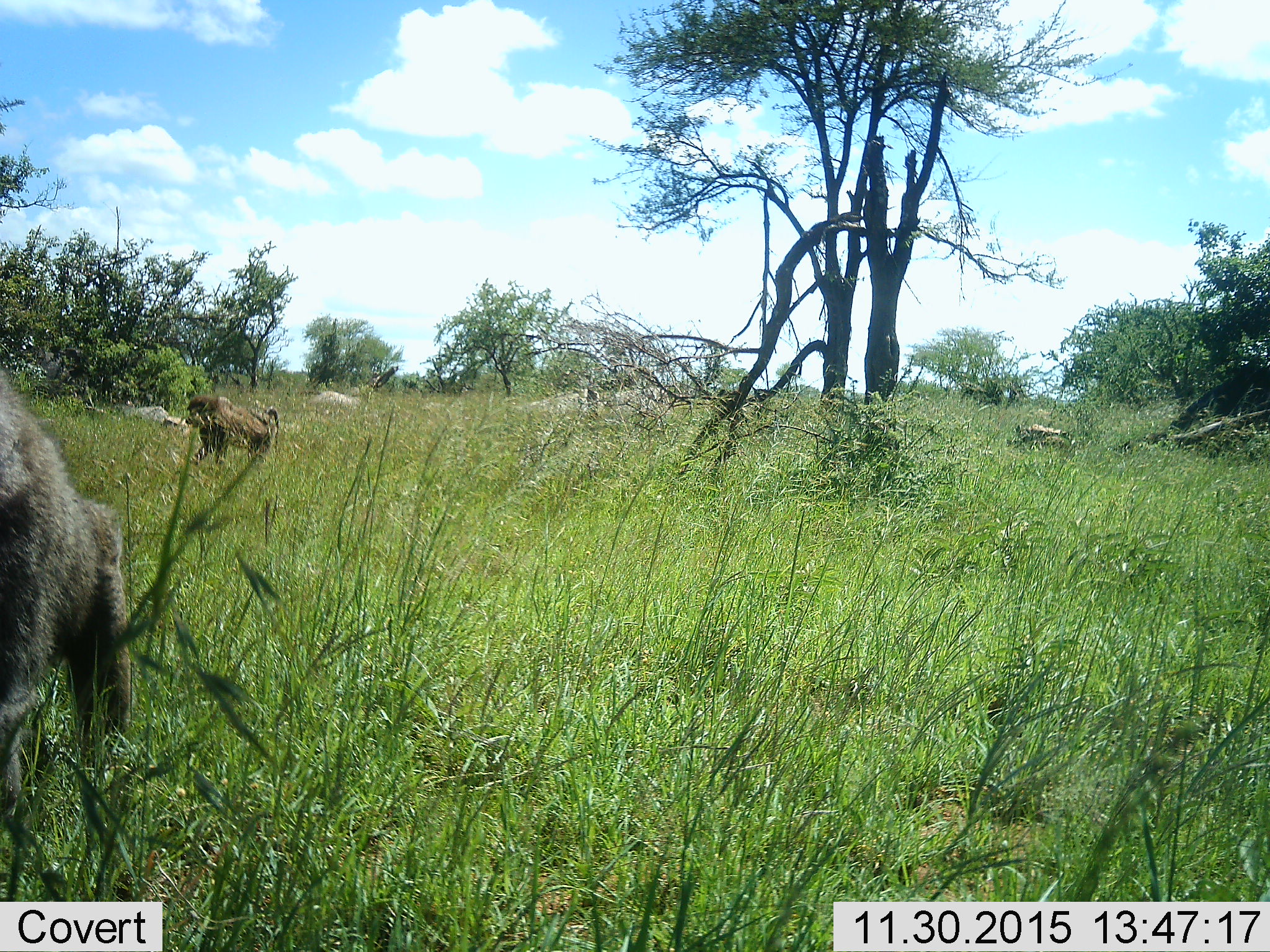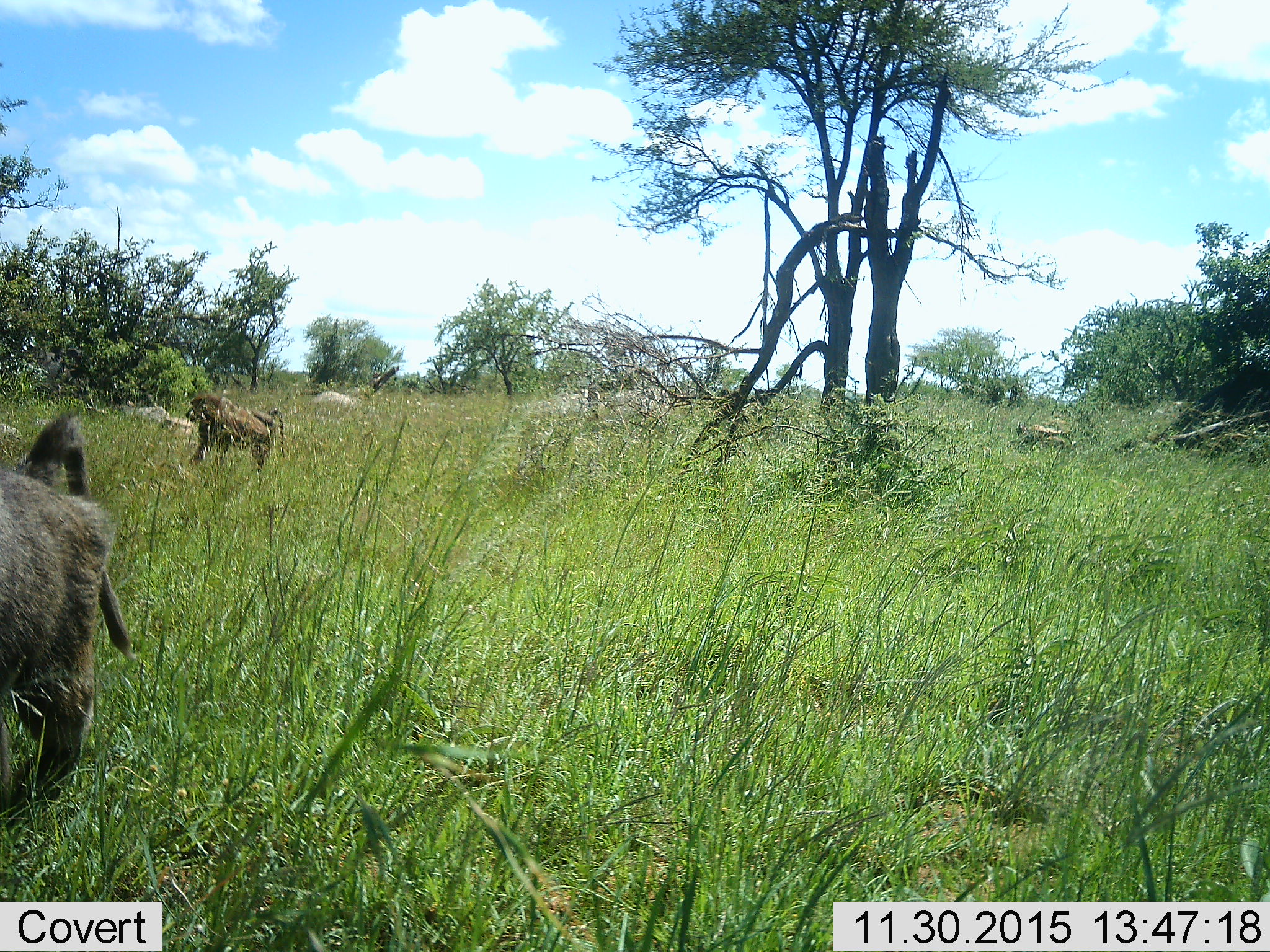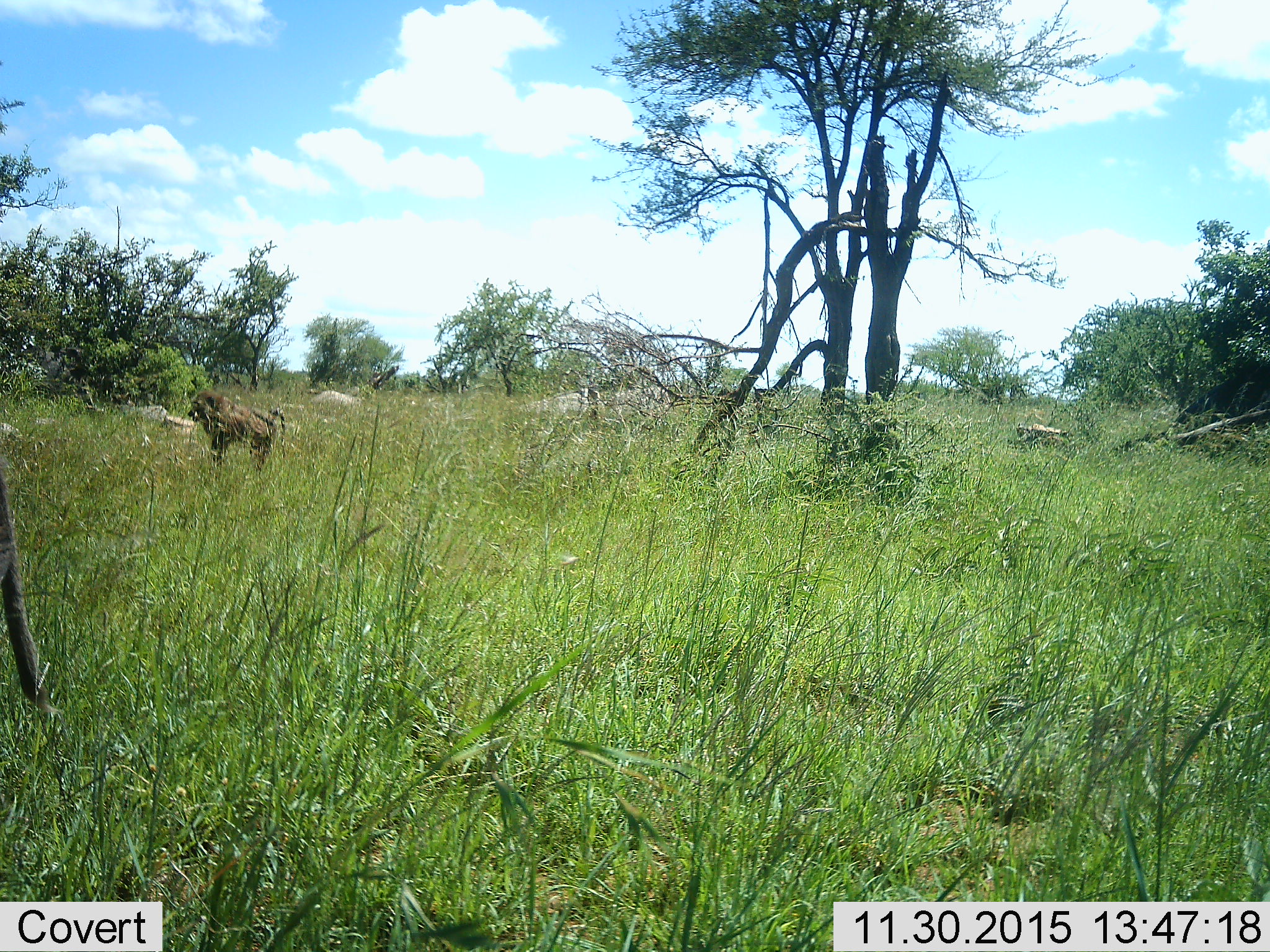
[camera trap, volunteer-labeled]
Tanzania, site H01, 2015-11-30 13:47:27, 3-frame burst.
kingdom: Animalia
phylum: Chordata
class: Mammalia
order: Primates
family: Cercopithecidae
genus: Papio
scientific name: Papio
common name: baboon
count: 2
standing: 33%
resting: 0%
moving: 89%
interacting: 0%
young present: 0%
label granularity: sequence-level